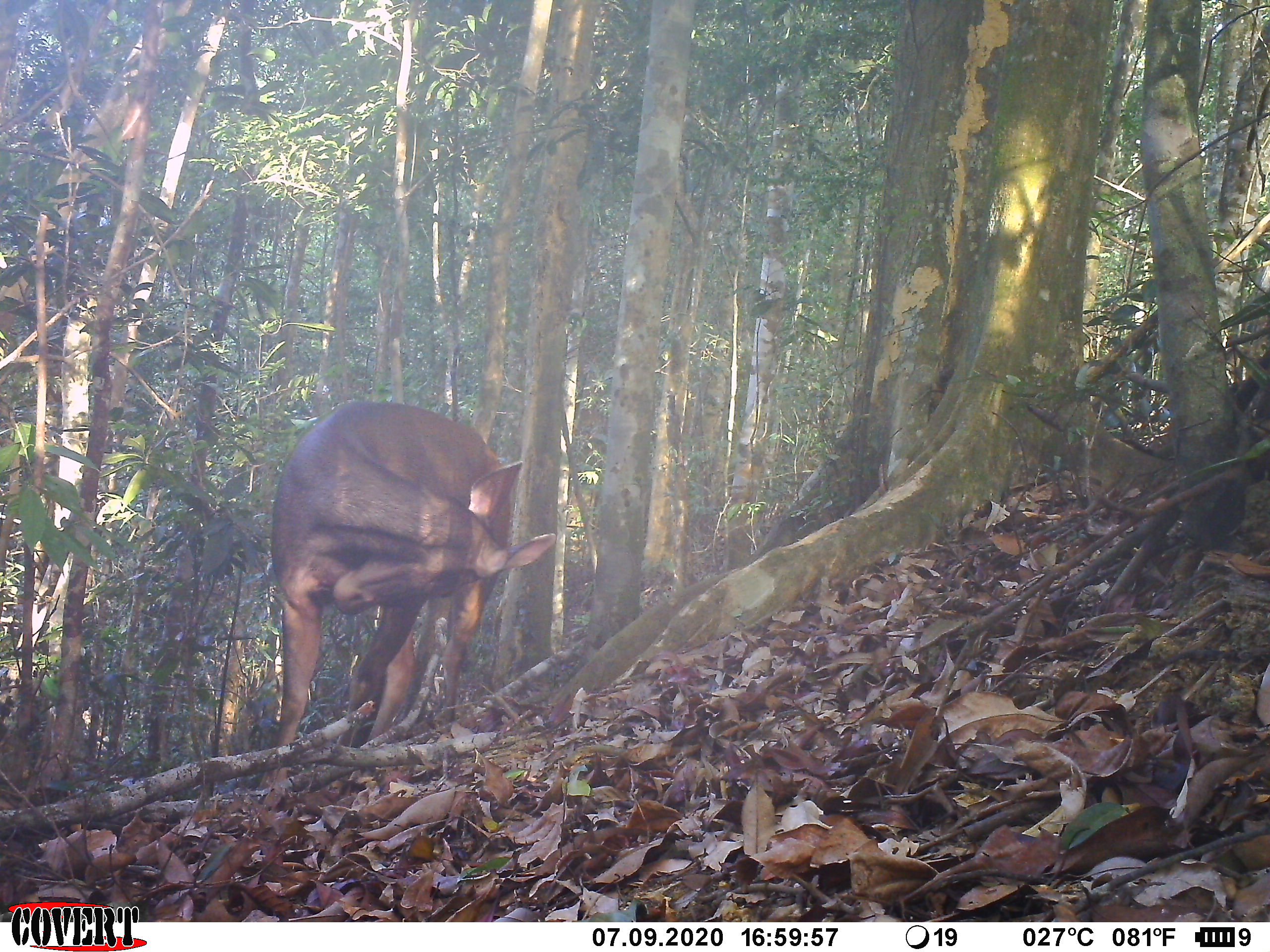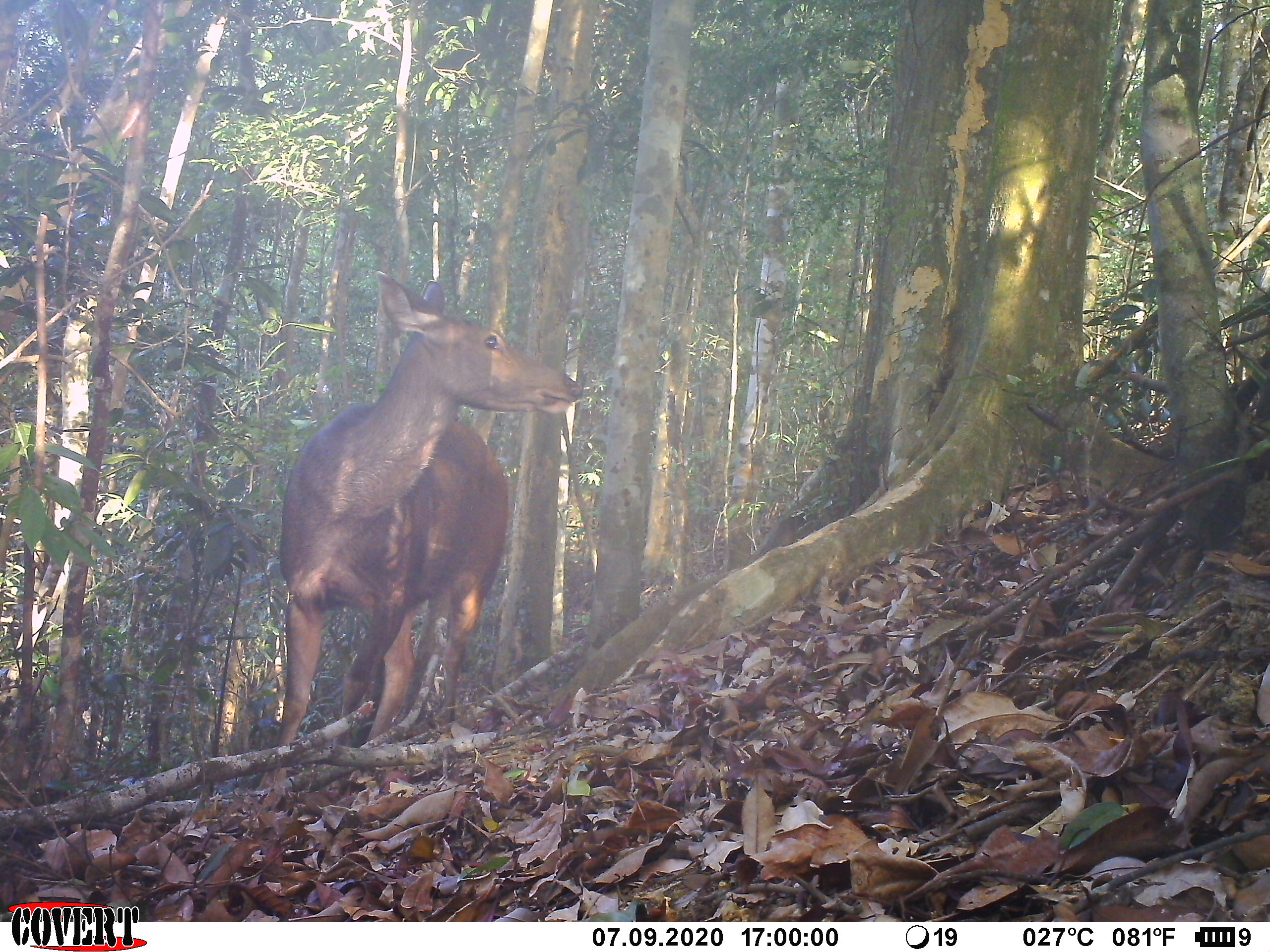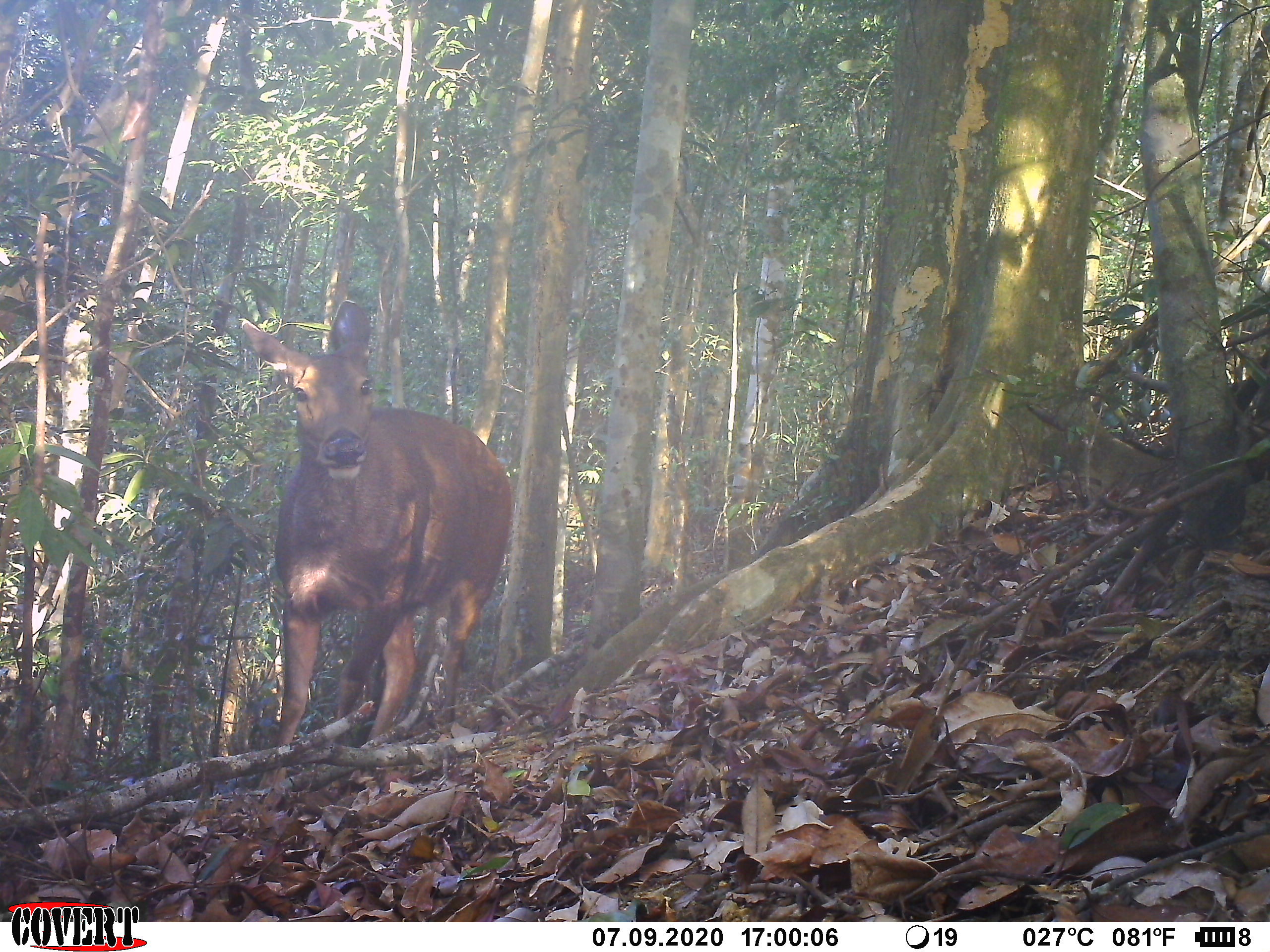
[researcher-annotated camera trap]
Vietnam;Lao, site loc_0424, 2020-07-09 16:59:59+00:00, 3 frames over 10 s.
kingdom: Animalia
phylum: Chordata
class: Mammalia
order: Artiodactyla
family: Cervidae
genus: Rusa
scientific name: Rusa unicolor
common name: sambar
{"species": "sambar (Rusa unicolor)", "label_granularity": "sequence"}